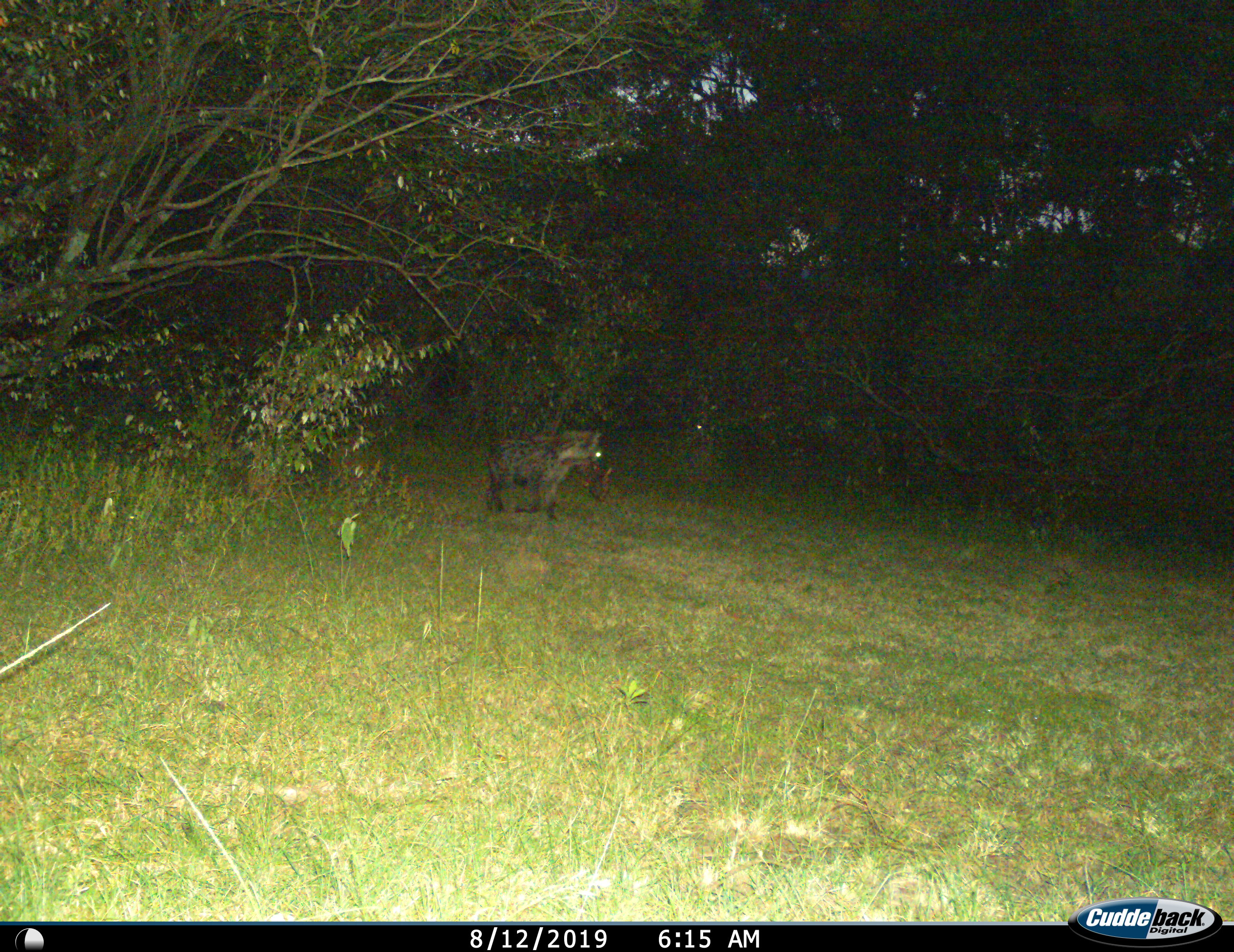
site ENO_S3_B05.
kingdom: Animalia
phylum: Chordata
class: Mammalia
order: Carnivora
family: Hyaenidae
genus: Crocuta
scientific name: Crocuta crocuta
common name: spotted hyena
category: hyenaspotted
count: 1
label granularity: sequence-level